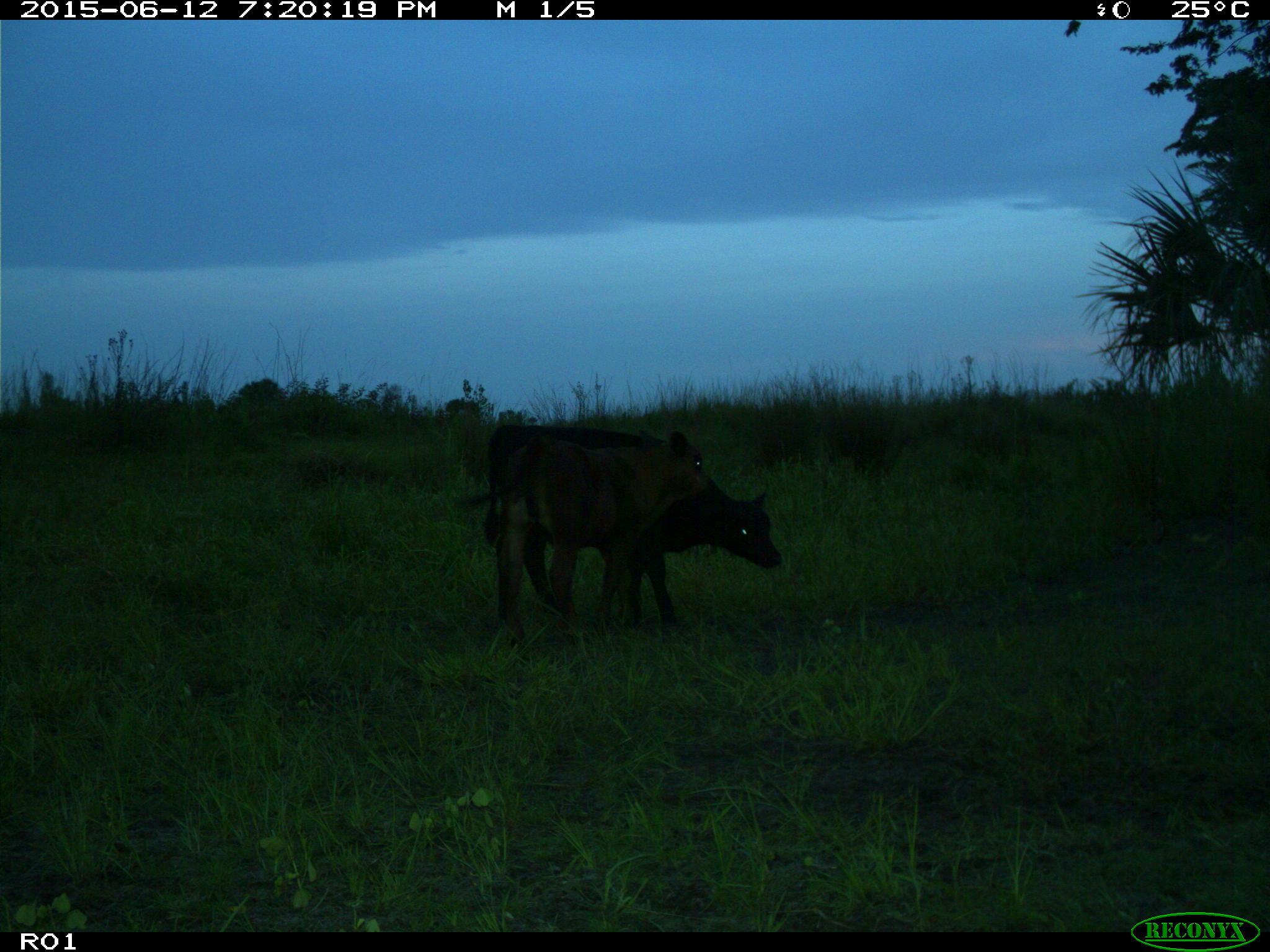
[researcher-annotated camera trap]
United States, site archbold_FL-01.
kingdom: Animalia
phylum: Chordata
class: Mammalia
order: Artiodactyla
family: Bovidae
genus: Bos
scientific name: Bos taurus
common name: domestic cow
Bos taurus (domestic cow).